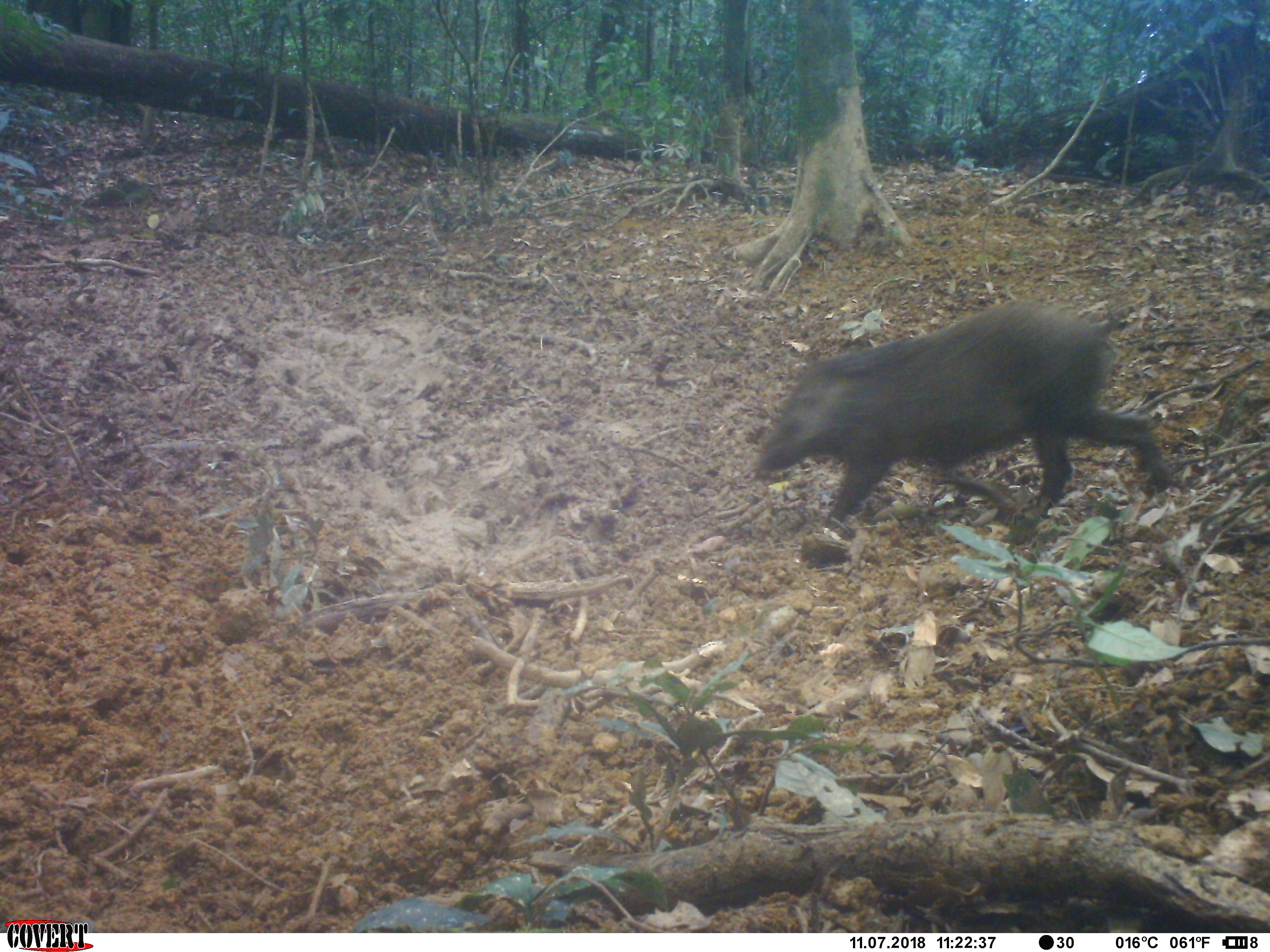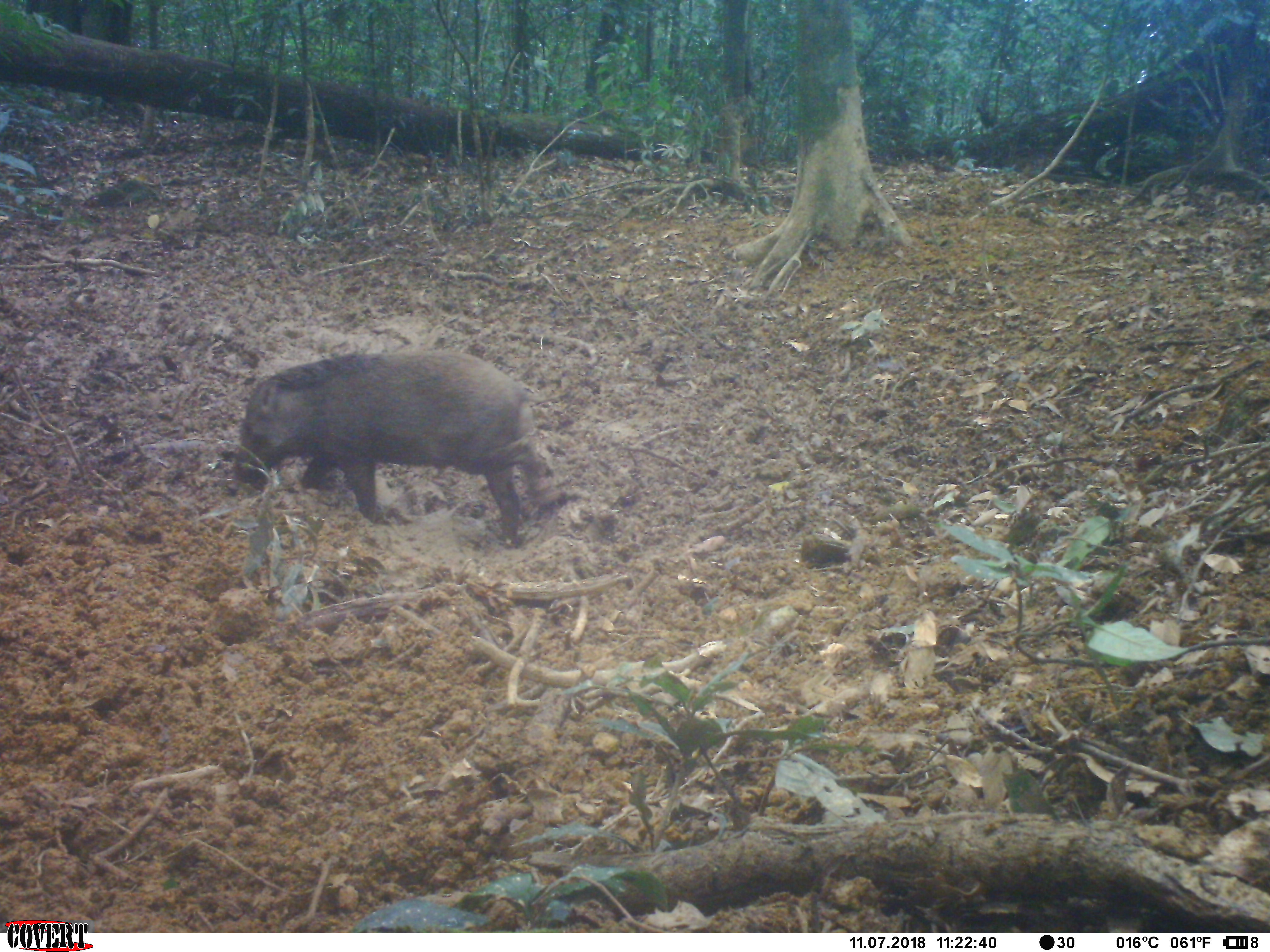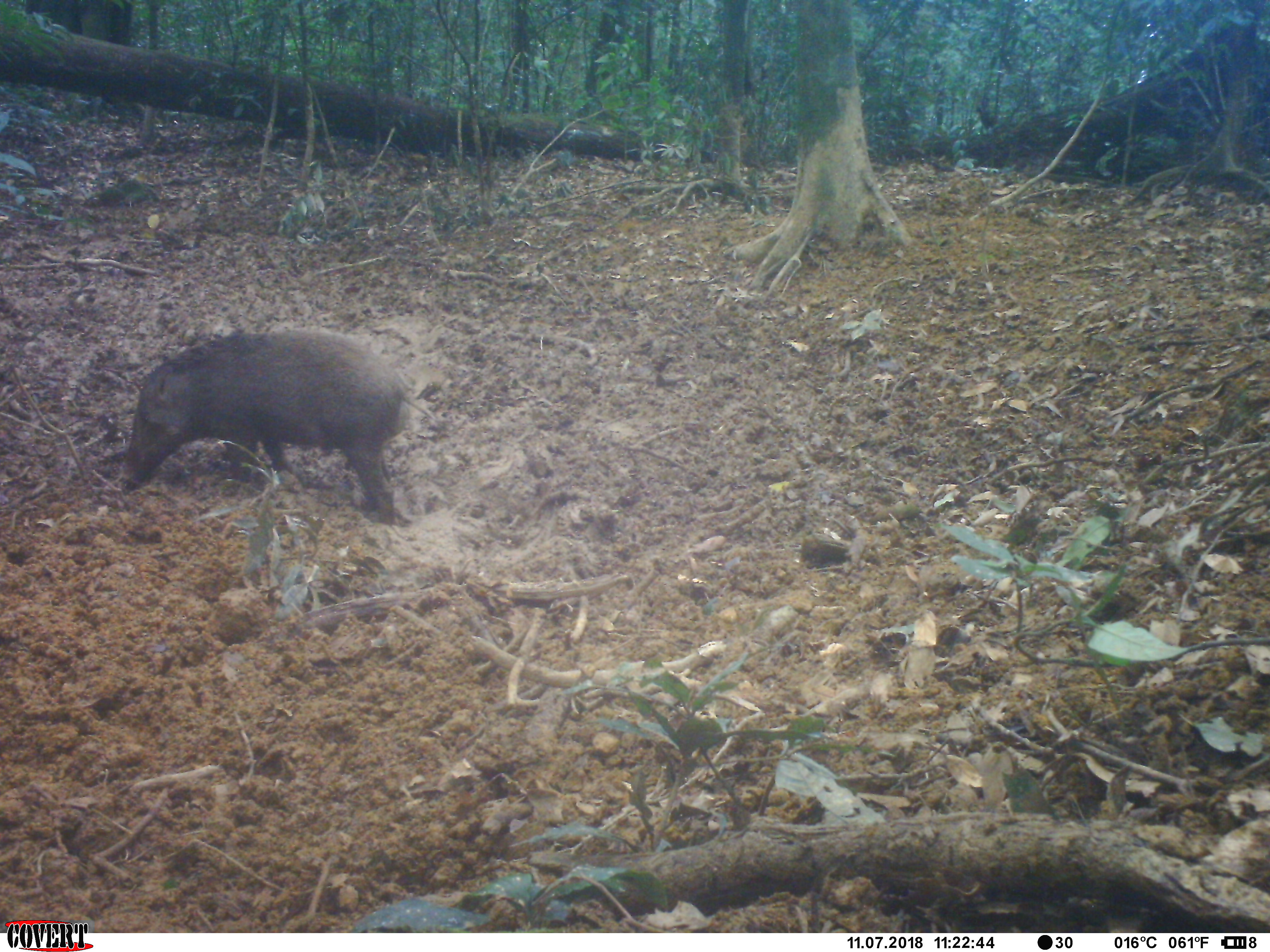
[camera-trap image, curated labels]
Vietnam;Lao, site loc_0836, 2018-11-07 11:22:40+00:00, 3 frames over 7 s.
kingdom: Animalia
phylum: Chordata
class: Mammalia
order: Artiodactyla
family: Suidae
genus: Sus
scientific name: Sus scrofa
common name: eurasian wild pig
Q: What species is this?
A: Eurasian wild pig (Sus scrofa).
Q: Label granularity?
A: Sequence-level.